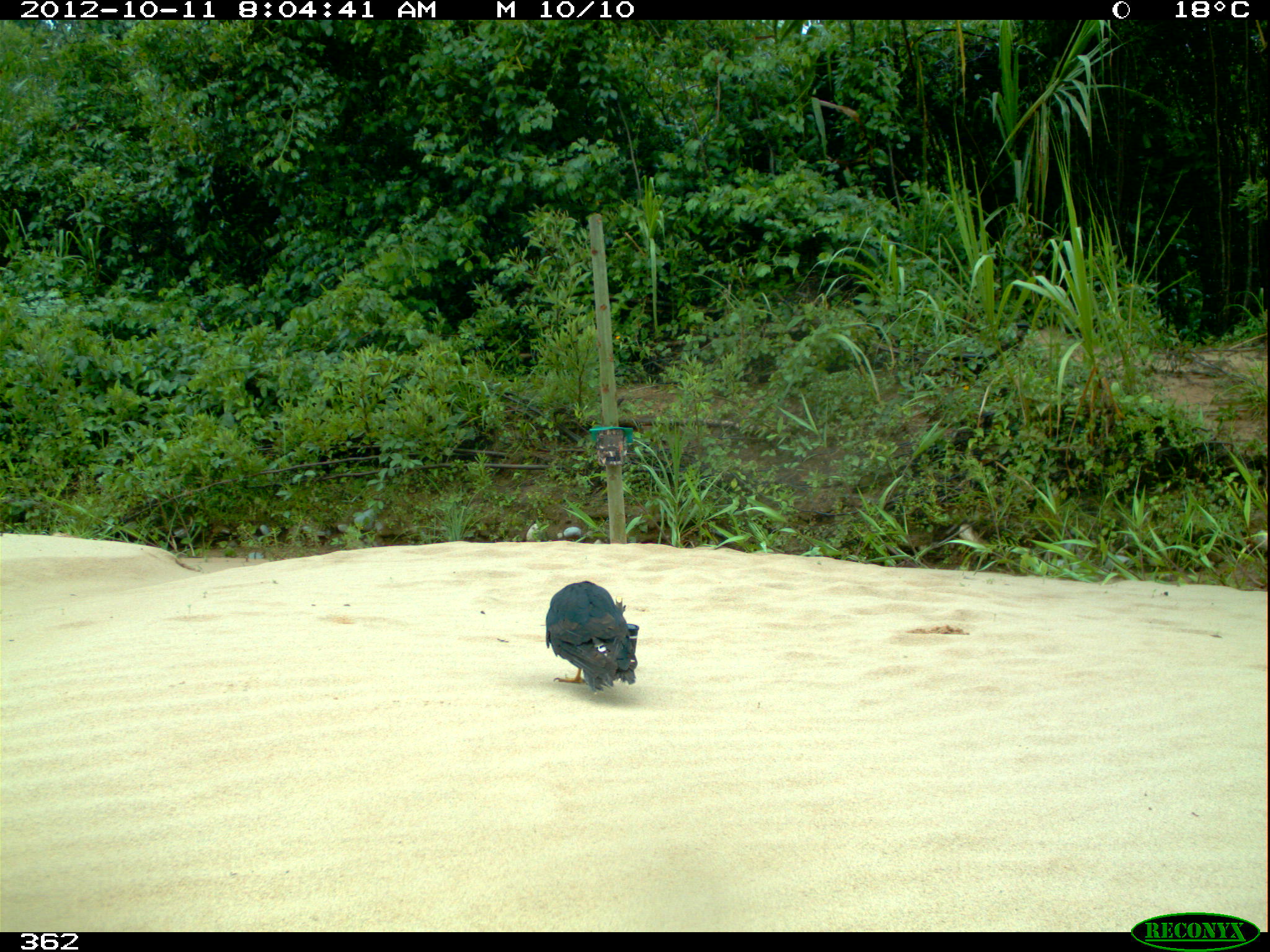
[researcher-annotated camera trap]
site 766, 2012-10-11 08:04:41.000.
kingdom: Animalia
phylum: Chordata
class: Aves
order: Falconiformes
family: Falconidae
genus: Daptrius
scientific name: Daptrius ater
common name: black caracara